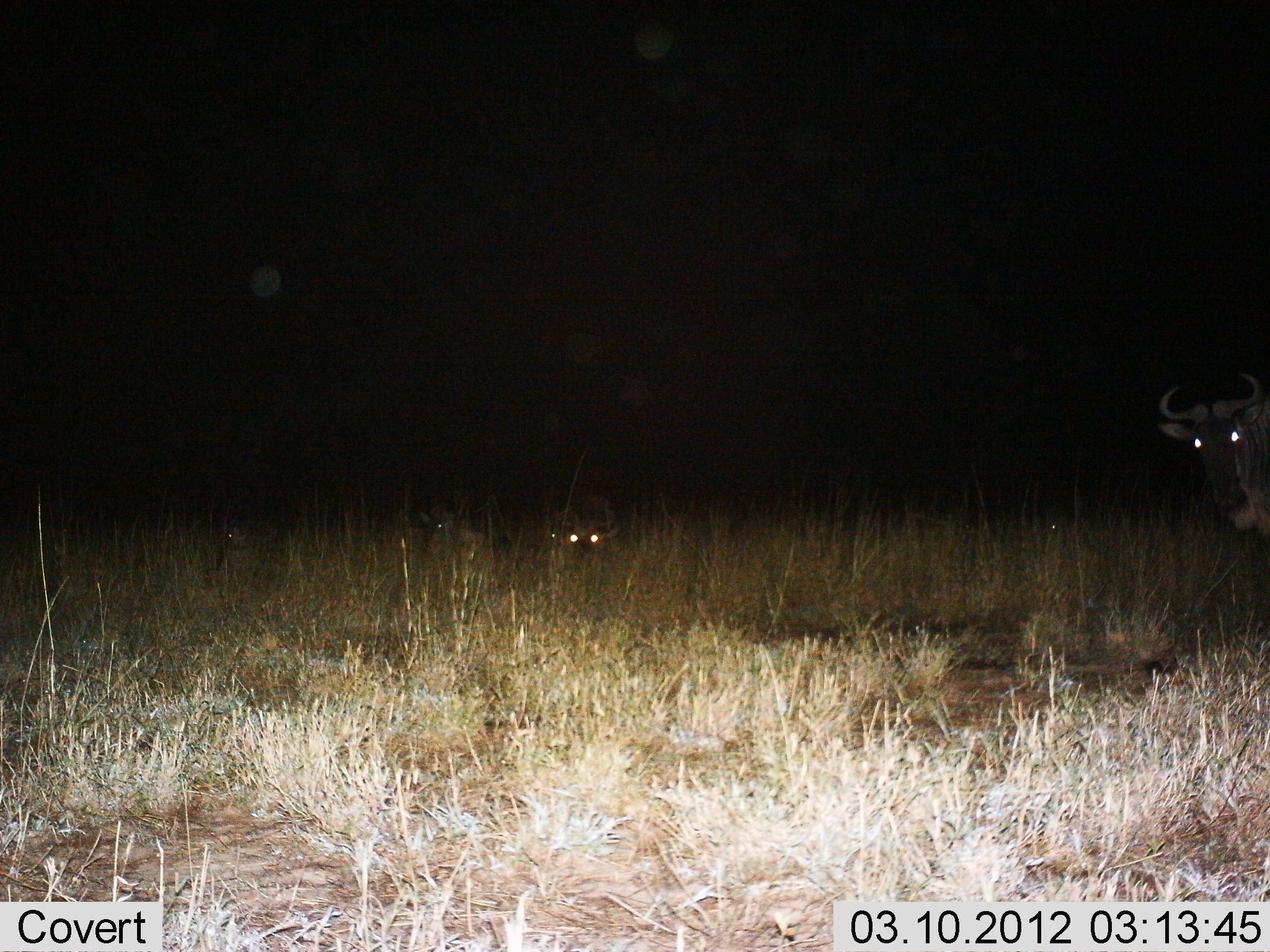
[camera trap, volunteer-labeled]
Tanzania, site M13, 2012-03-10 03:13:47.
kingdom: Animalia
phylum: Chordata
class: Mammalia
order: Artiodactyla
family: Bovidae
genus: Connochaetes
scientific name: Connochaetes taurinus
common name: blue wildebeest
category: wildebeest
Wildebeest (blue wildebeest) (Connochaetes taurinus), count 2. Behavior (volunteer vote fractions): standing 92%, resting 71%, moving 0%, interacting 0%. Young present (vote fraction): 0%. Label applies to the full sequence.